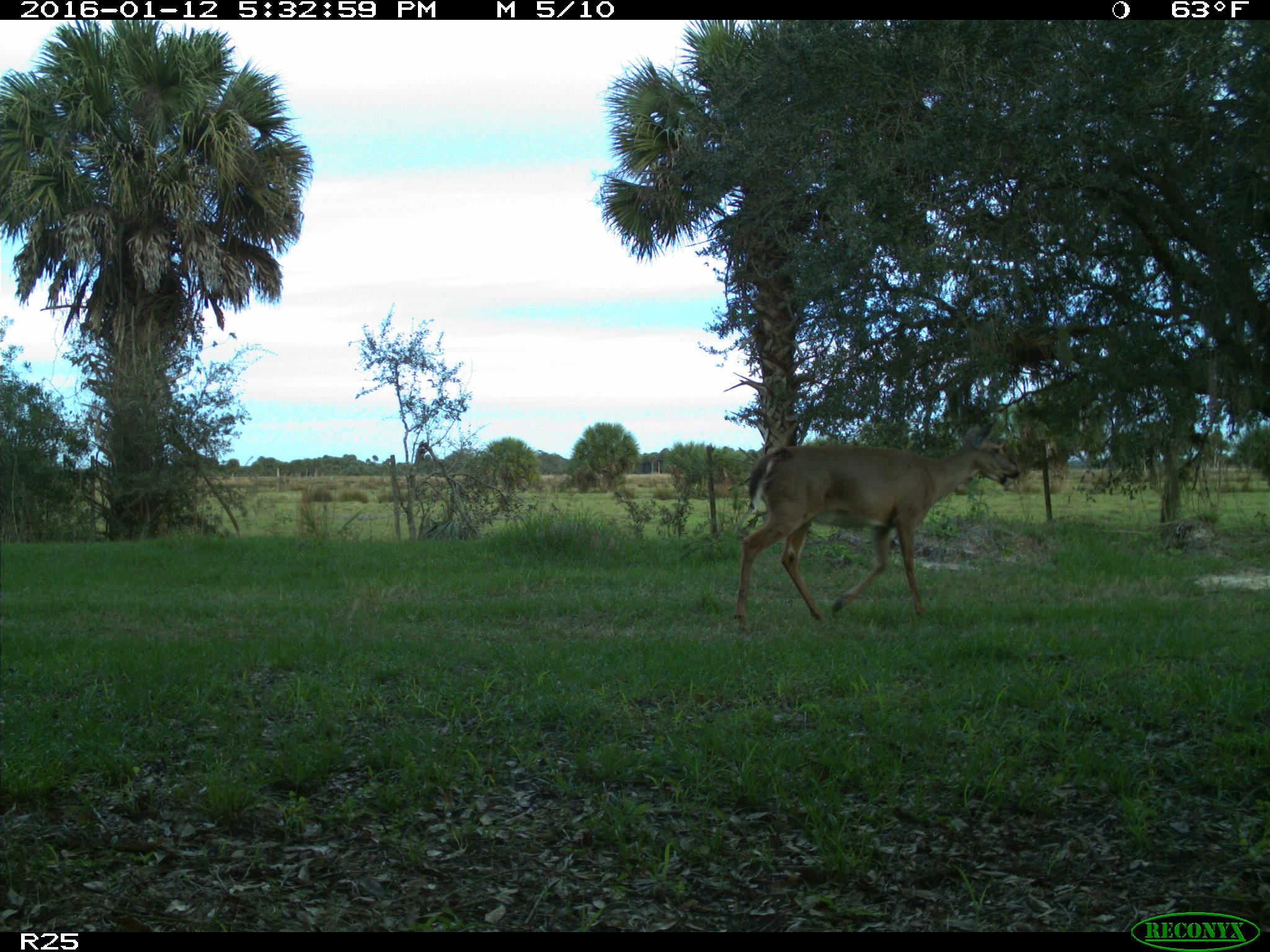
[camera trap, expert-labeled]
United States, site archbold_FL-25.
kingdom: Animalia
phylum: Chordata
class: Mammalia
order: Artiodactyla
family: Cervidae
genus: Odocoileus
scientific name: Odocoileus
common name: deer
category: unidentified deer